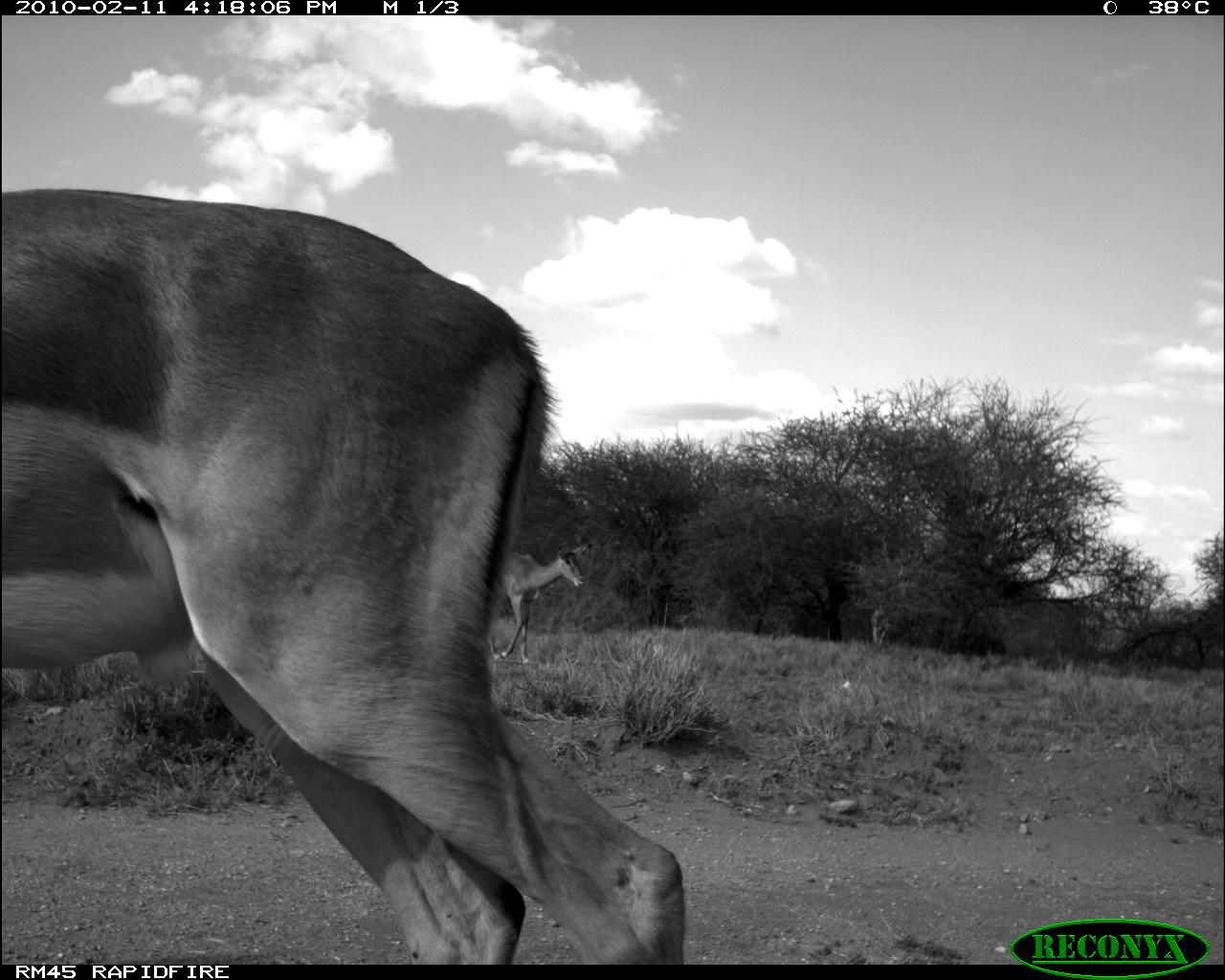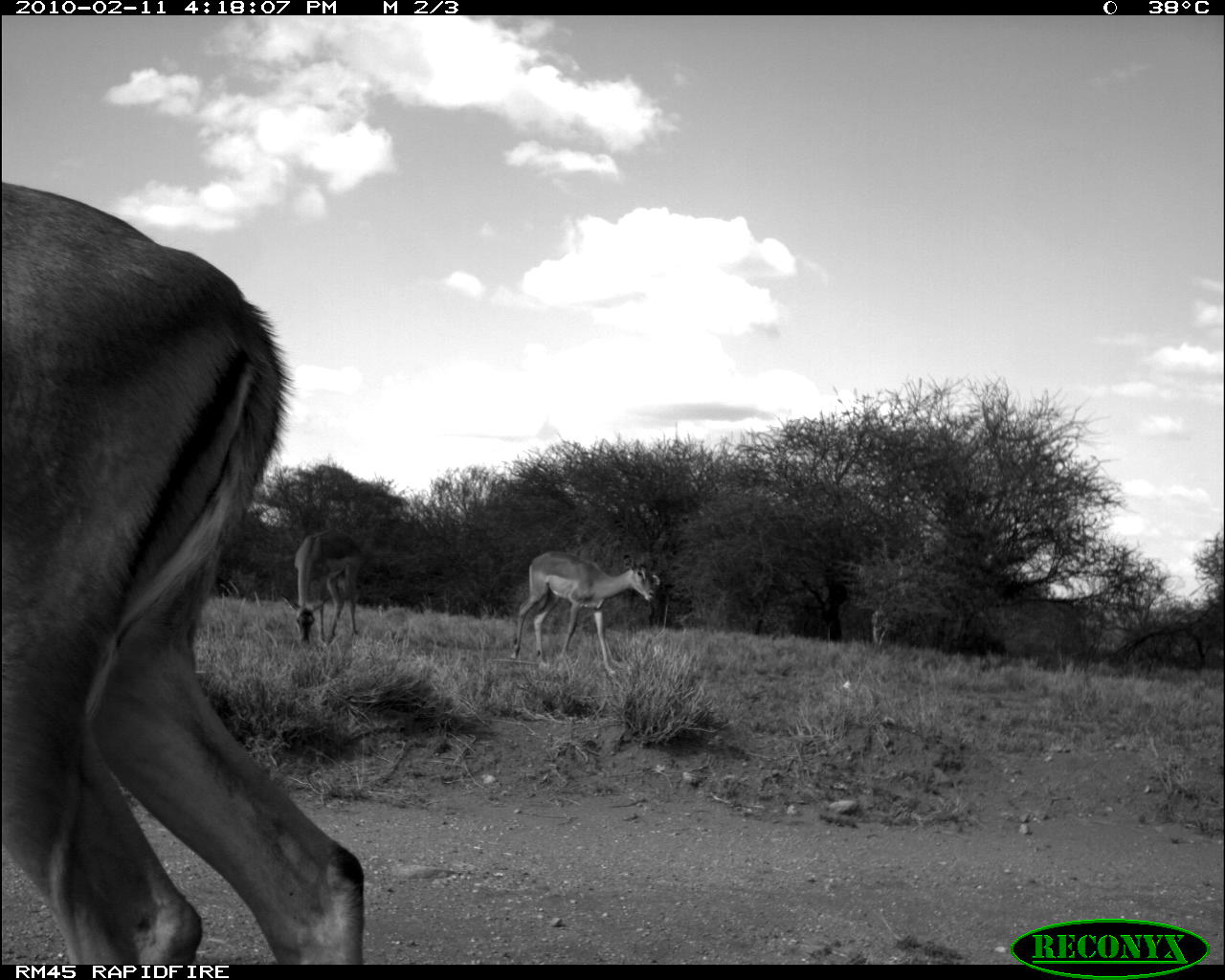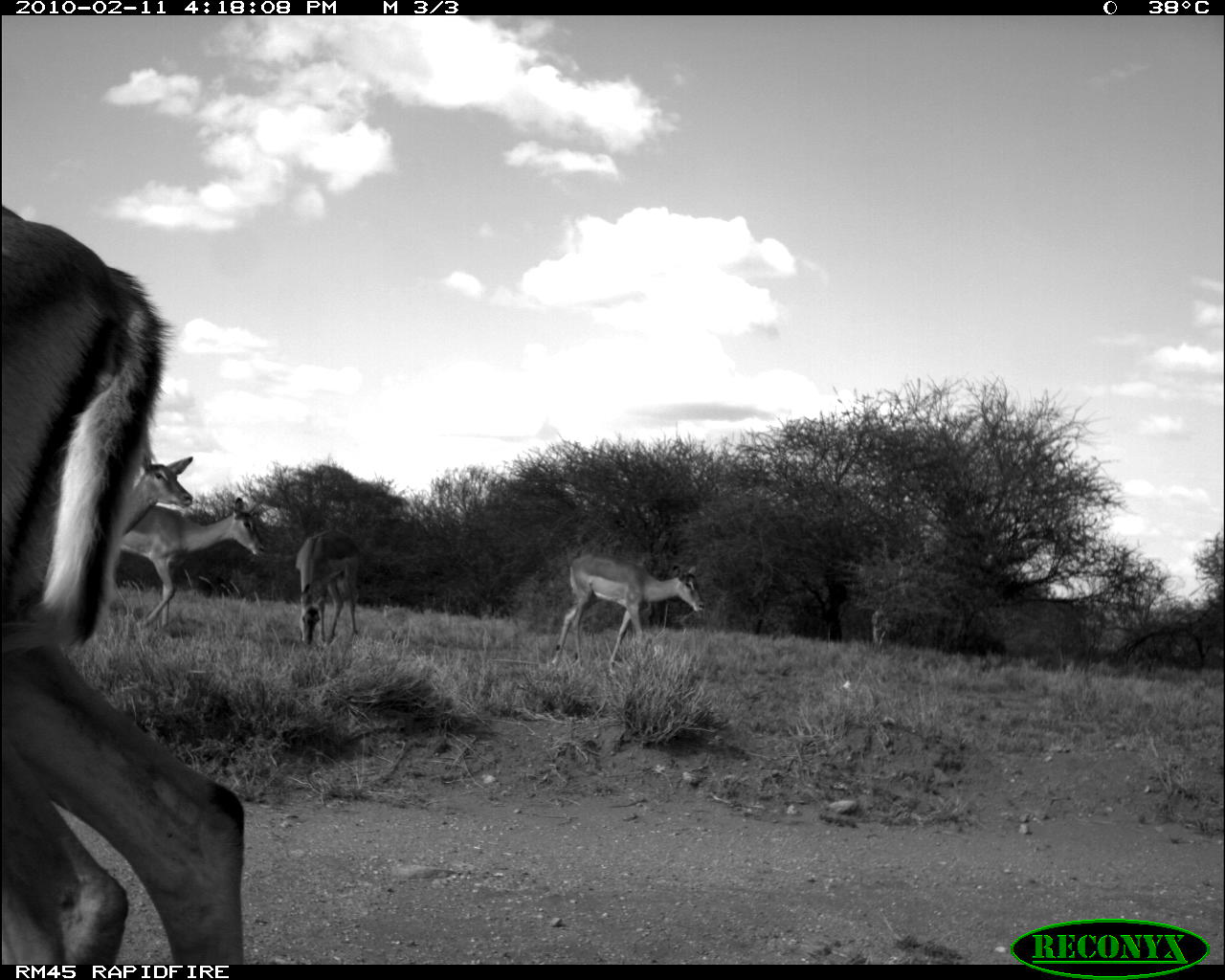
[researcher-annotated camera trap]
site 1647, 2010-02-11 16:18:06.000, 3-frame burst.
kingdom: Animalia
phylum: Chordata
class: Mammalia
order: Artiodactyla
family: Bovidae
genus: Aepyceros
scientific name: Aepyceros melampus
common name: impala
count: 2